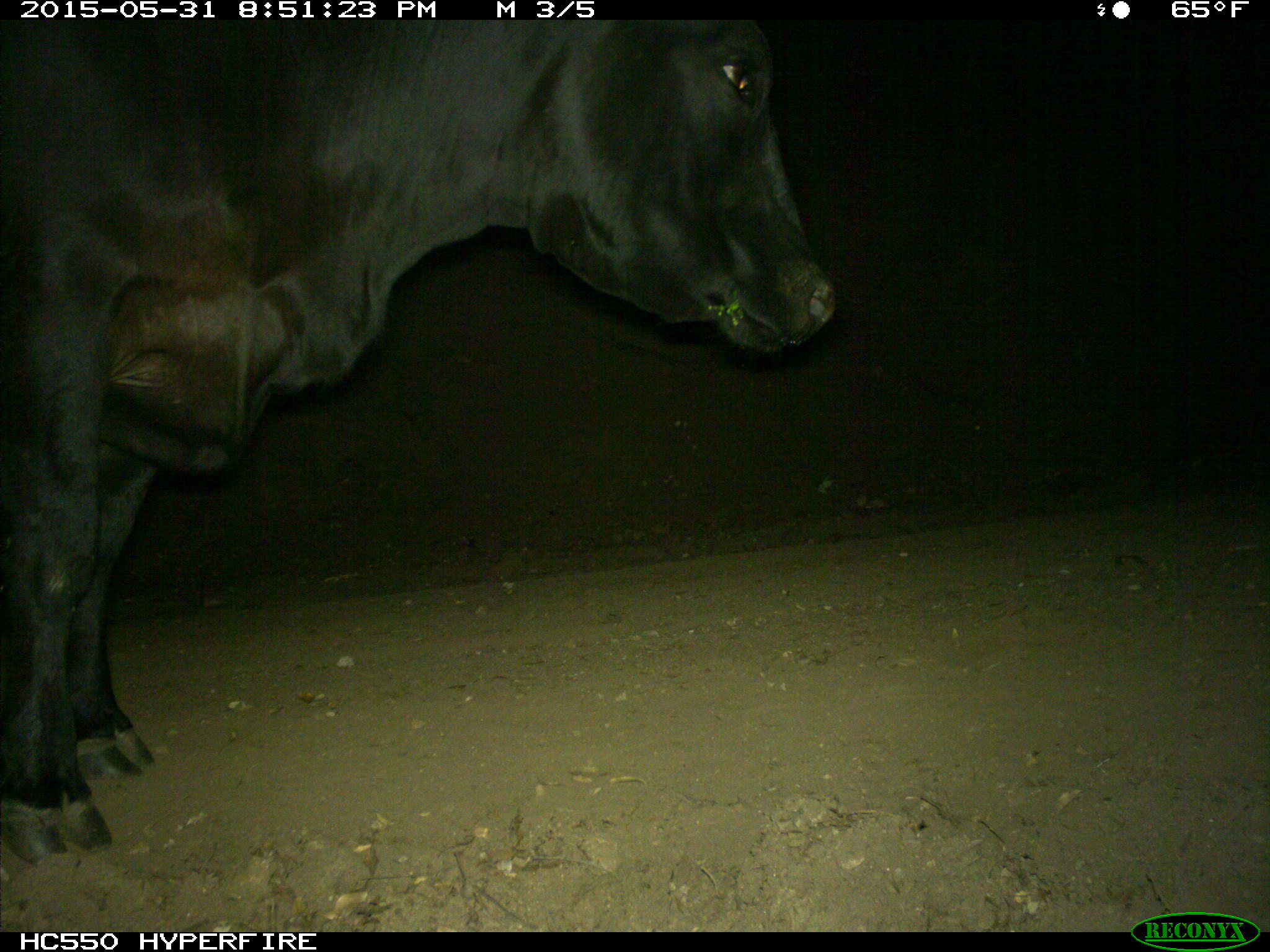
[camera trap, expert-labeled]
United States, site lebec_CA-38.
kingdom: Animalia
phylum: Chordata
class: Mammalia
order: Artiodactyla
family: Bovidae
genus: Bos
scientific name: Bos taurus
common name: domestic cow